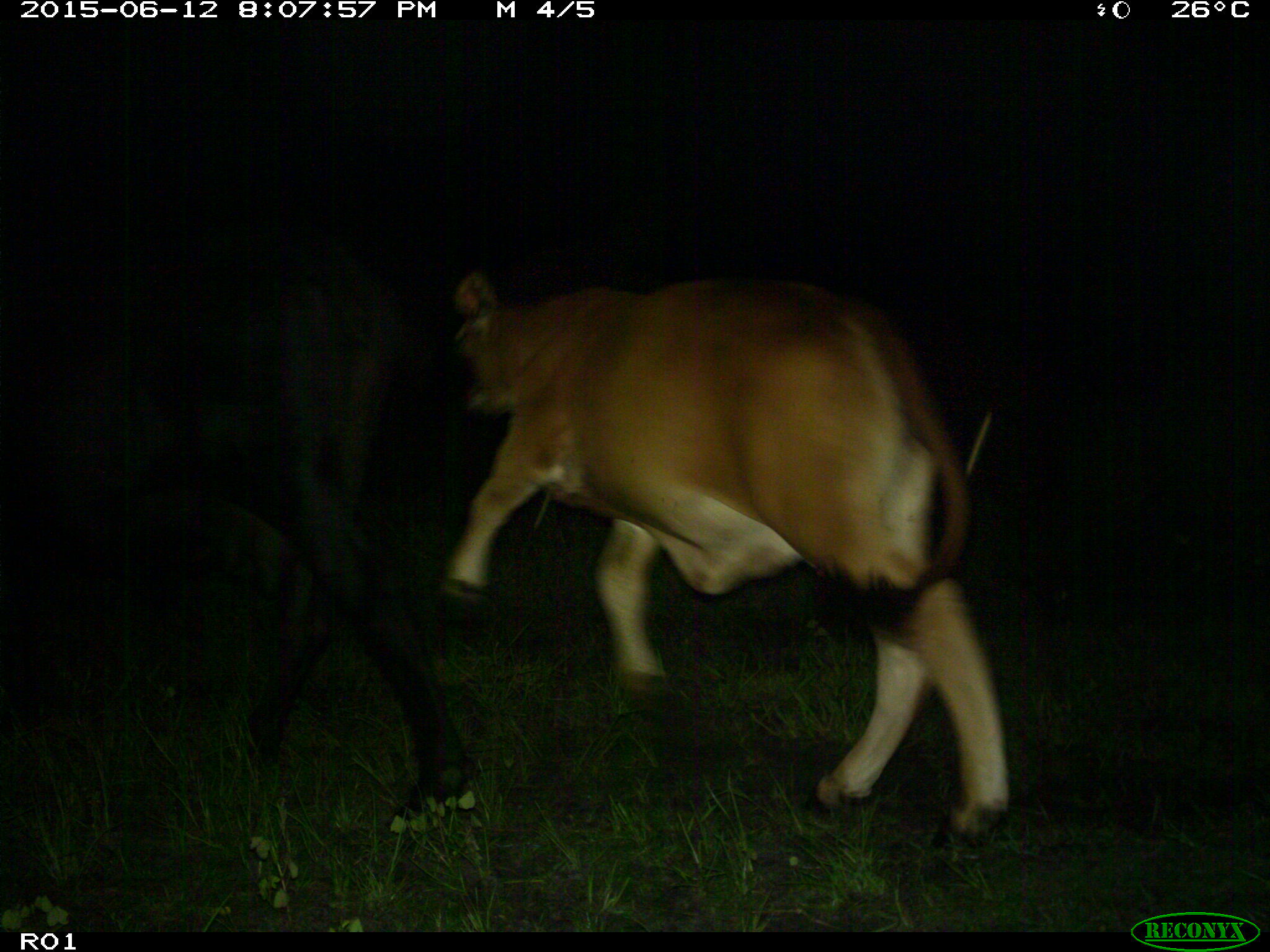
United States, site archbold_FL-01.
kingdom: Animalia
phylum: Chordata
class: Mammalia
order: Artiodactyla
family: Bovidae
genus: Bos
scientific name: Bos taurus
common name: domestic cow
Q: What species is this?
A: Bos taurus (domestic cow).